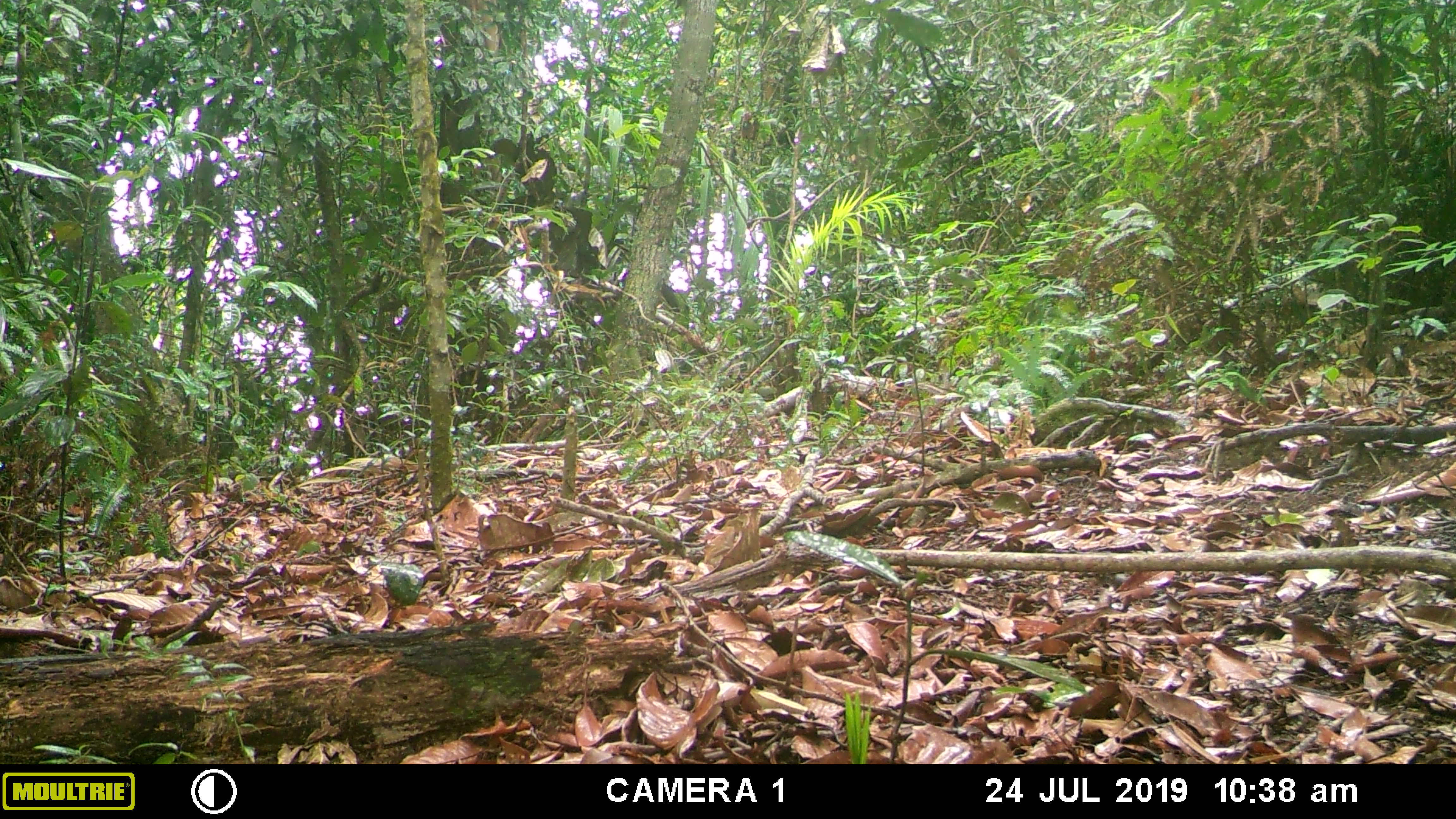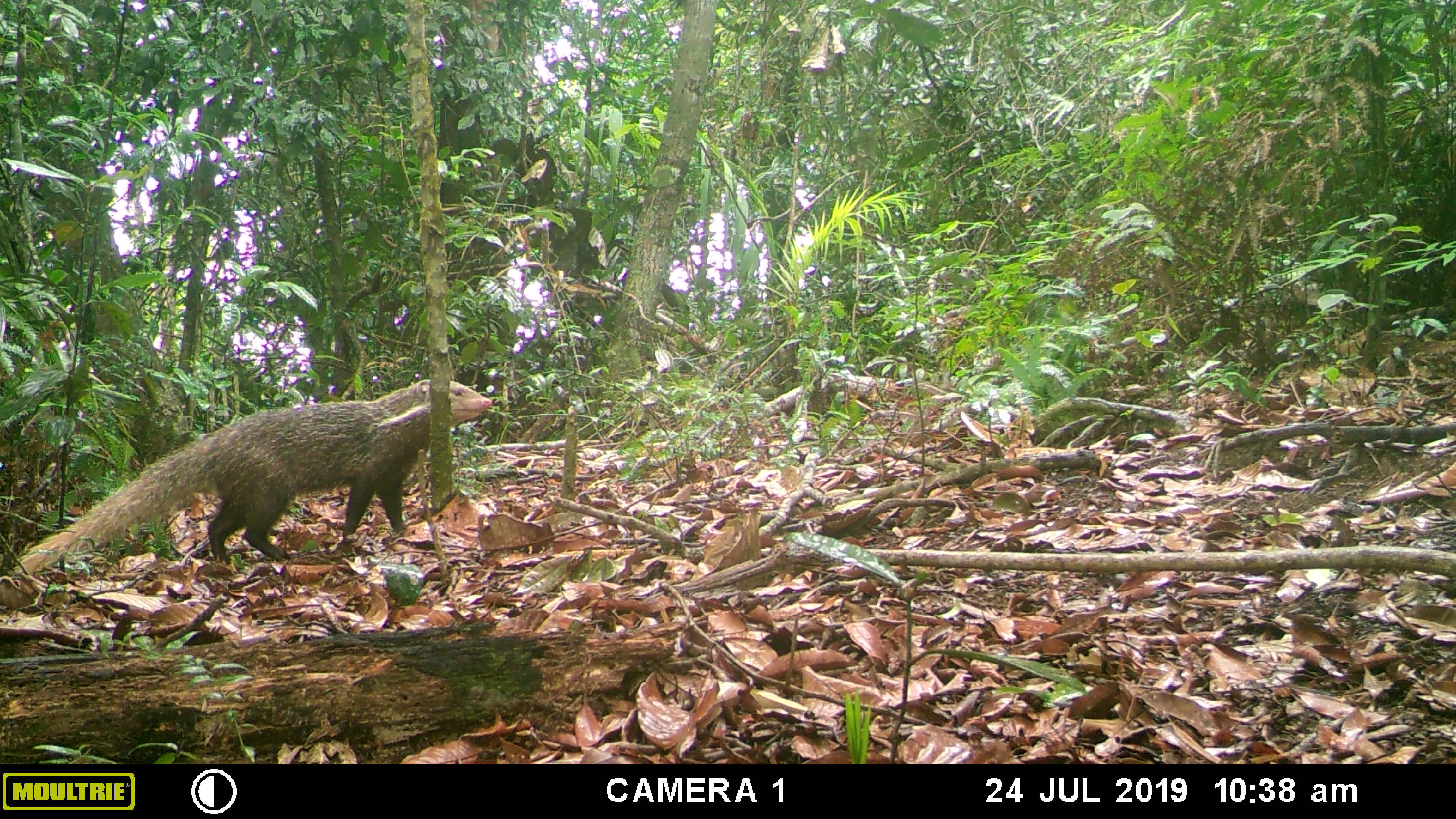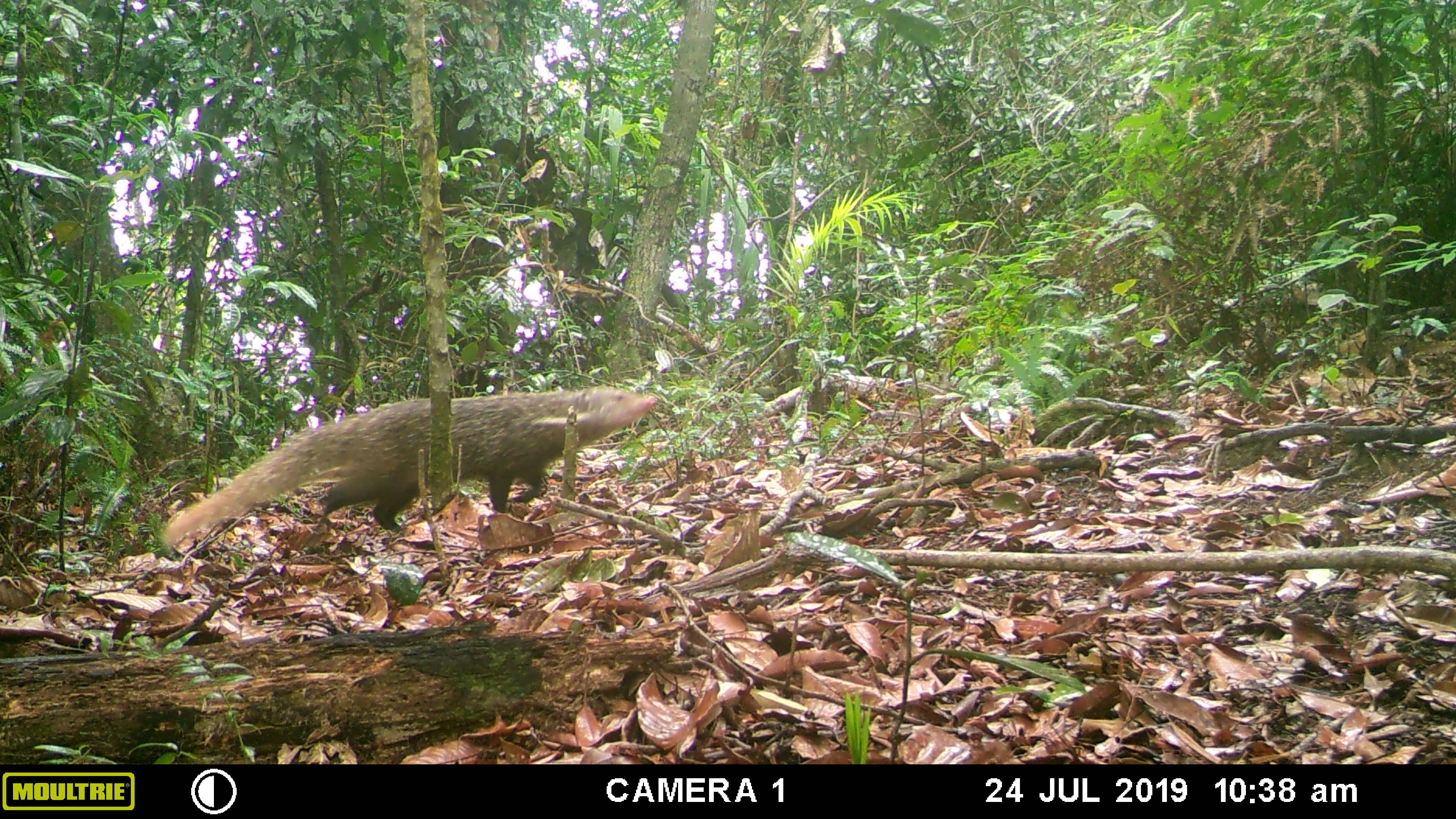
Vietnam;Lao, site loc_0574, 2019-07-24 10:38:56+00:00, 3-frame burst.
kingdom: Animalia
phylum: Chordata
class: Mammalia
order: Carnivora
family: Herpestidae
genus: Urva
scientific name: Urva urva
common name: crab-eating mongoose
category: crab eating mongoose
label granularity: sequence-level